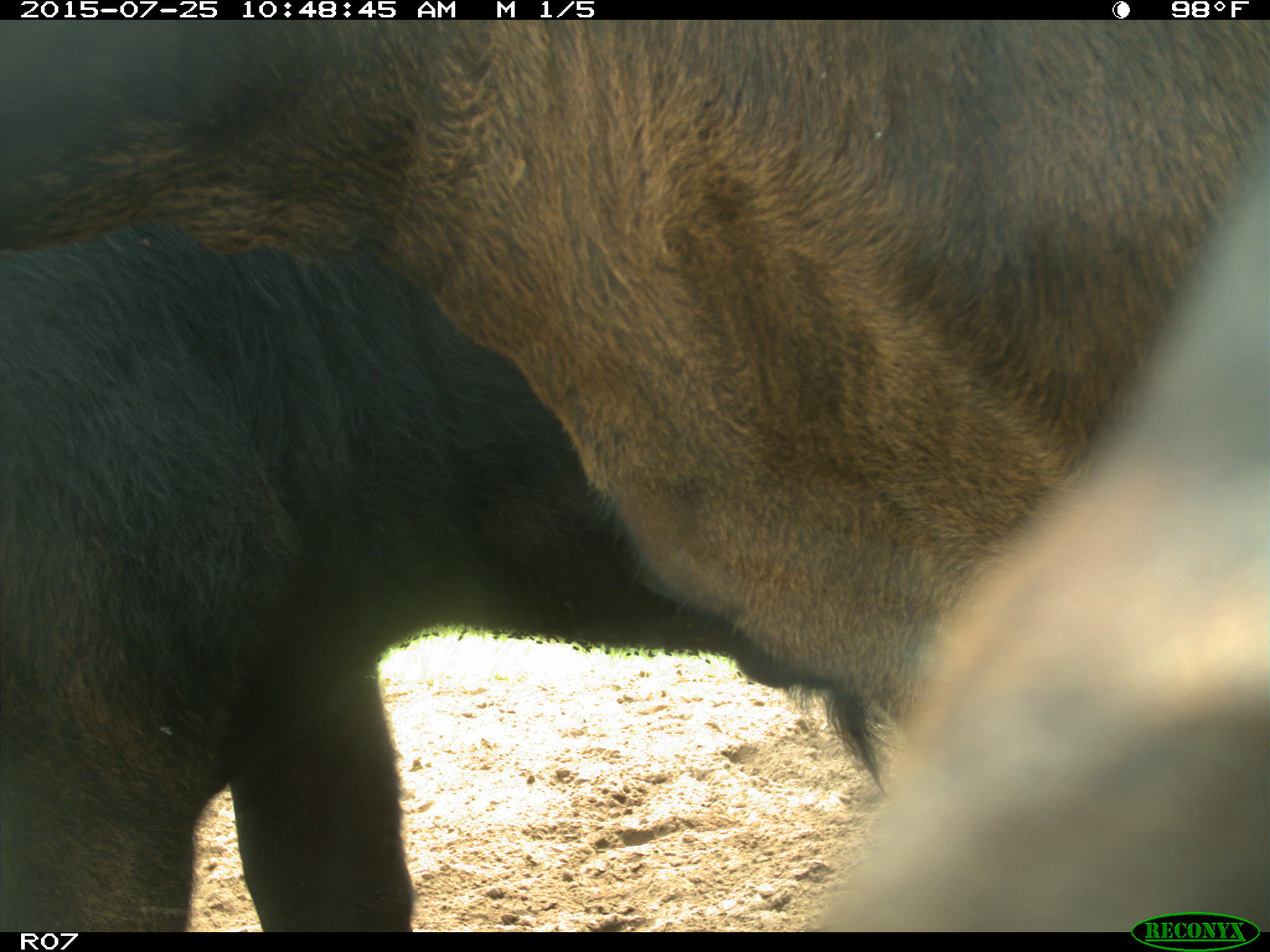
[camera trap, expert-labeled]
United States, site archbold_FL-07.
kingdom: Animalia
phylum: Chordata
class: Mammalia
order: Artiodactyla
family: Bovidae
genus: Bos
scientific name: Bos taurus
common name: domestic cow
Bos taurus (domestic cow).